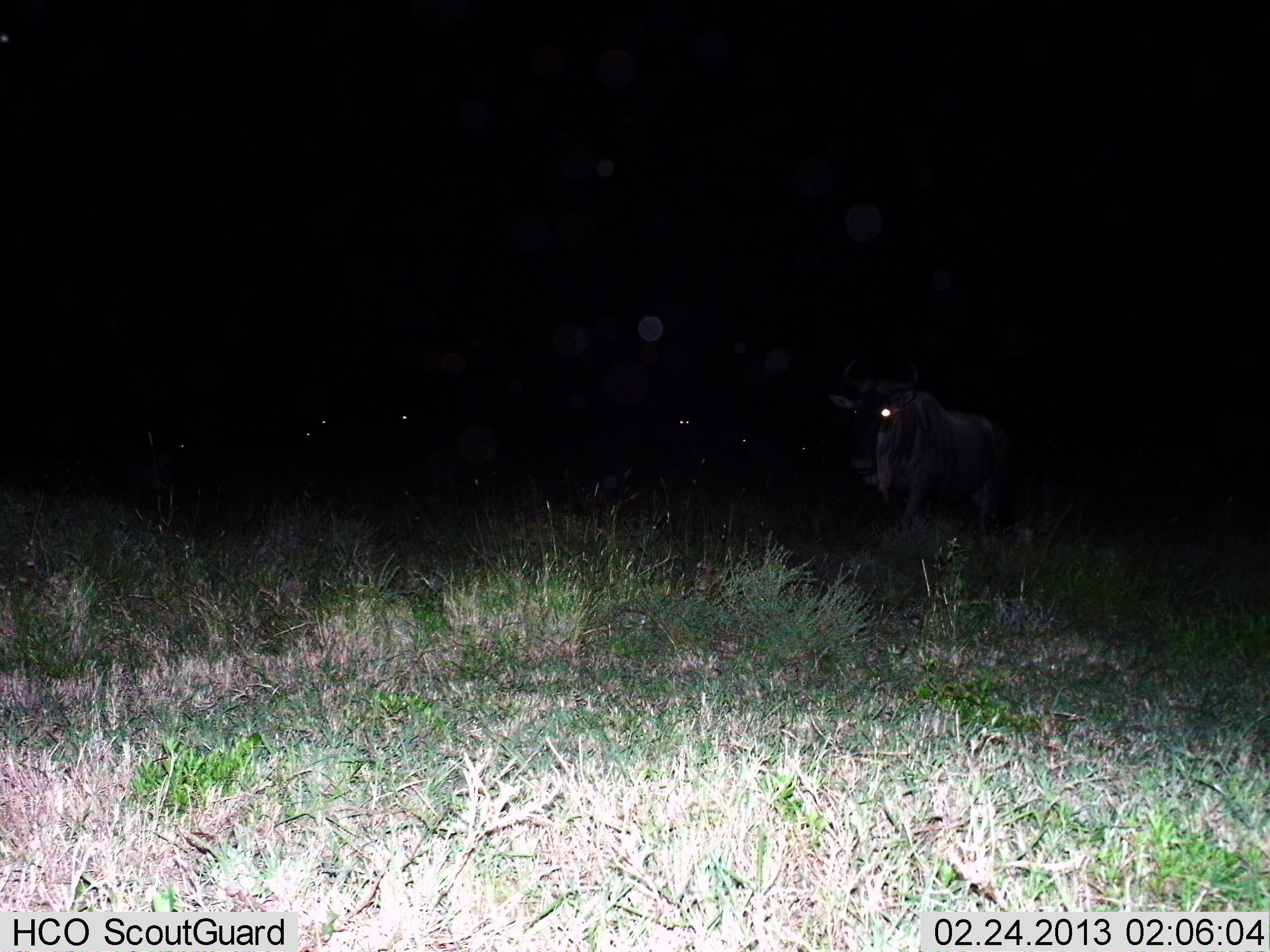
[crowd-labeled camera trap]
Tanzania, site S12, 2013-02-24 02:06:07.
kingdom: Animalia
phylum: Chordata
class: Mammalia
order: Artiodactyla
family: Bovidae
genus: Connochaetes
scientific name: Connochaetes taurinus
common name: blue wildebeest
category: wildebeest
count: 1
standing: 73%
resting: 3%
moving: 30%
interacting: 3%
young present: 0%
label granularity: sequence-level